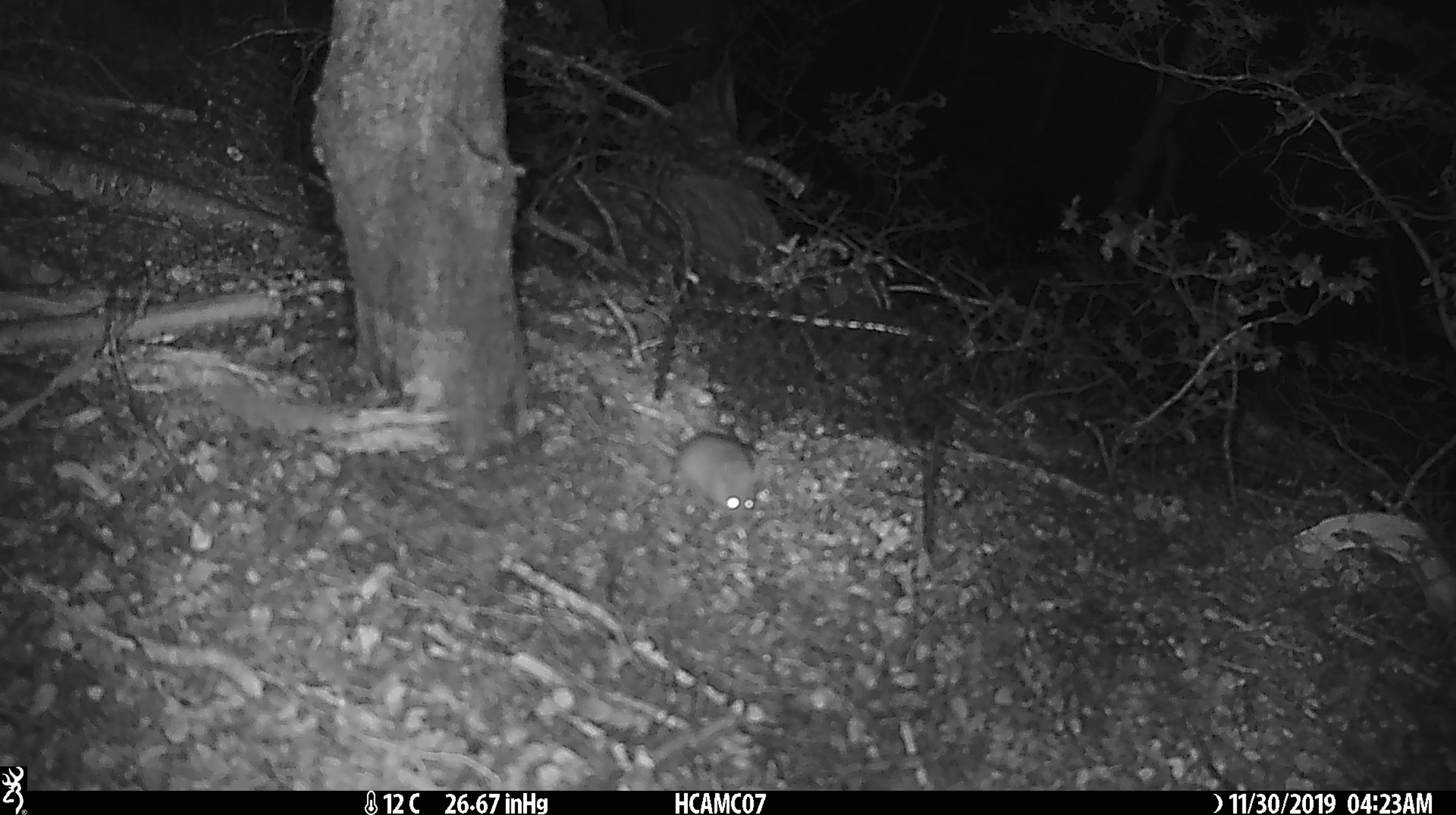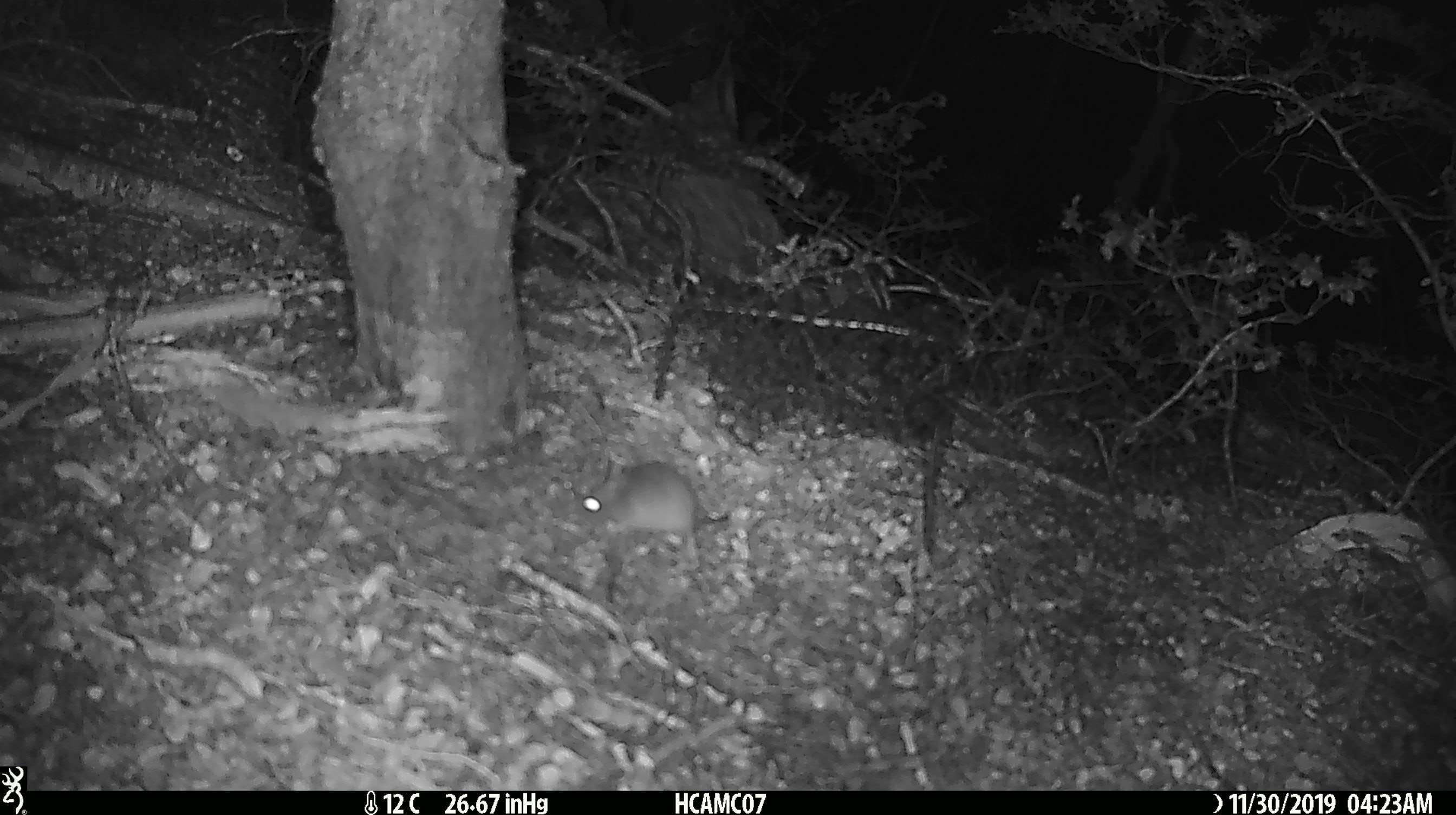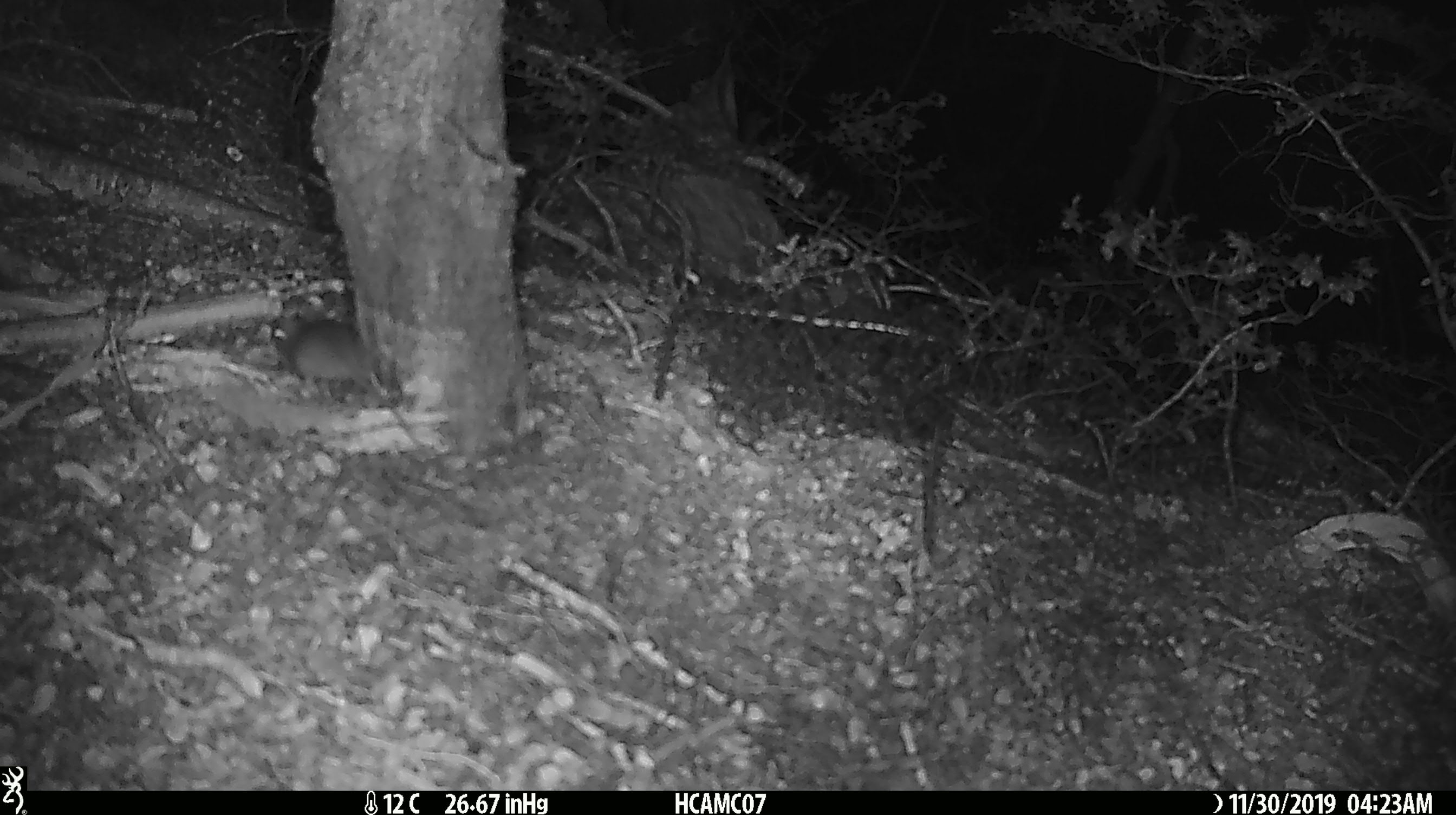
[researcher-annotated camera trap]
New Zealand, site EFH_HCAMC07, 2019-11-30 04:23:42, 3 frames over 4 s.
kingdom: Animalia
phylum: Chordata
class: Mammalia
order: Rodentia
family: Muridae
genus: Mus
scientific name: Mus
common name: mouse